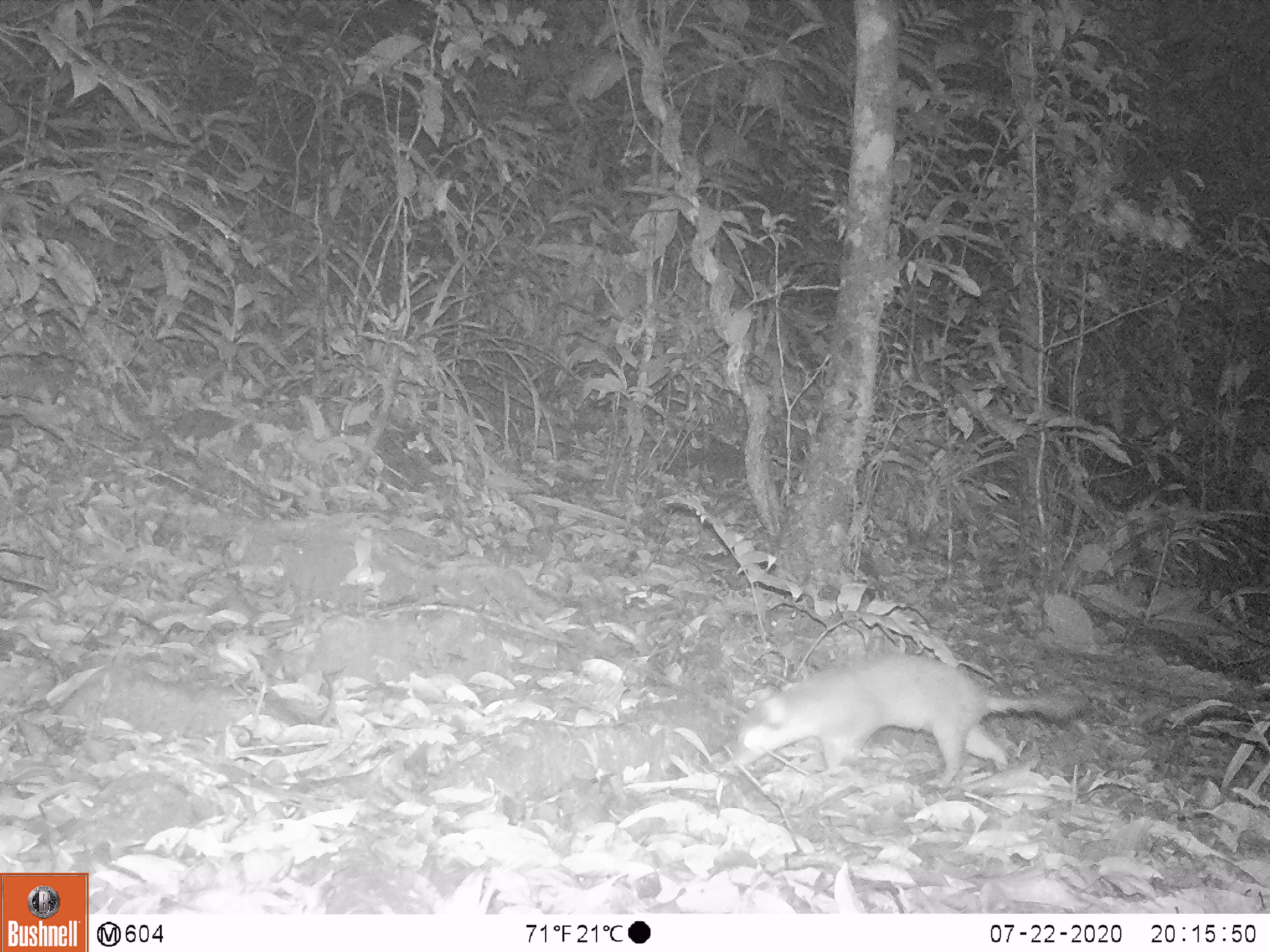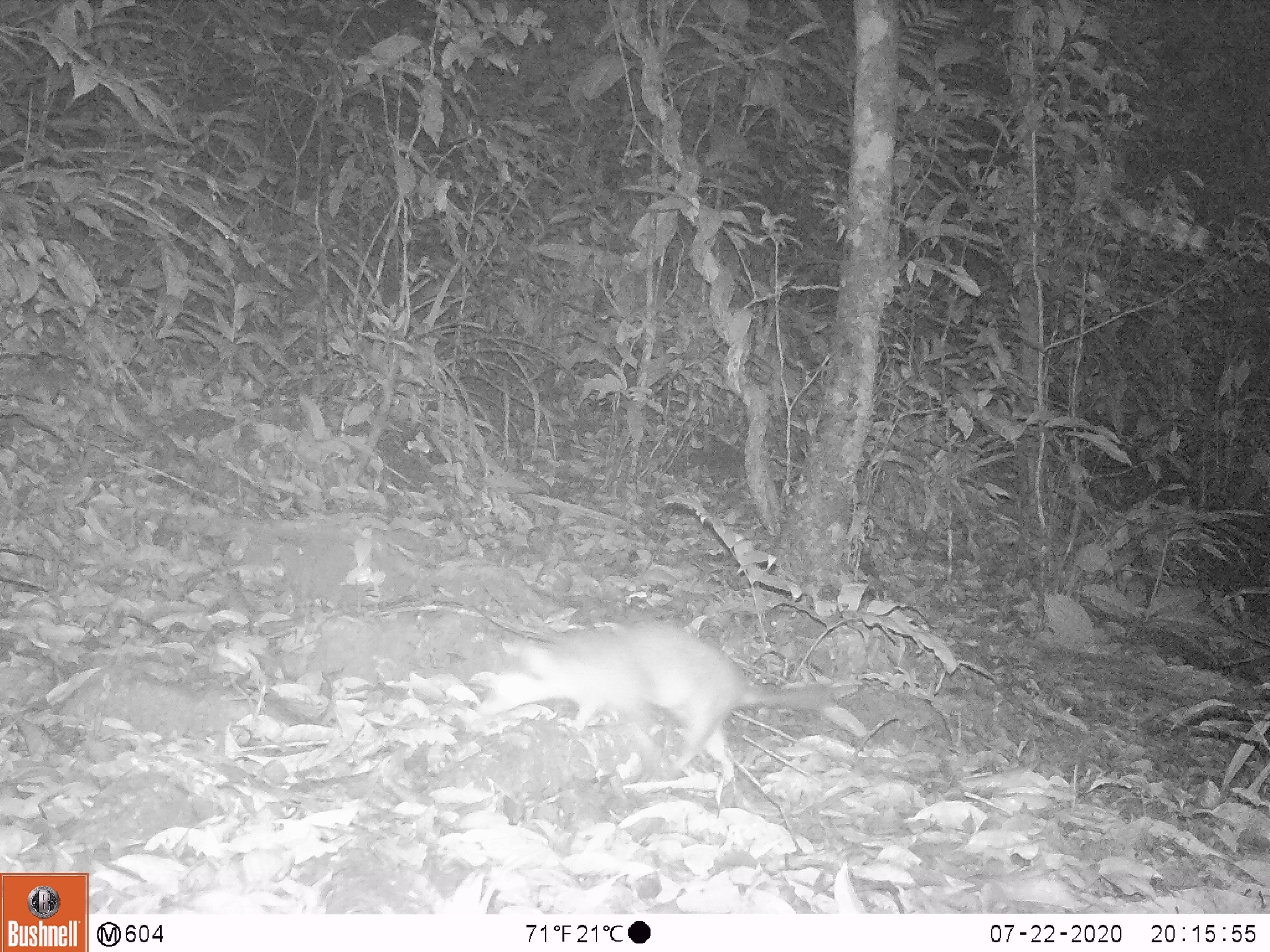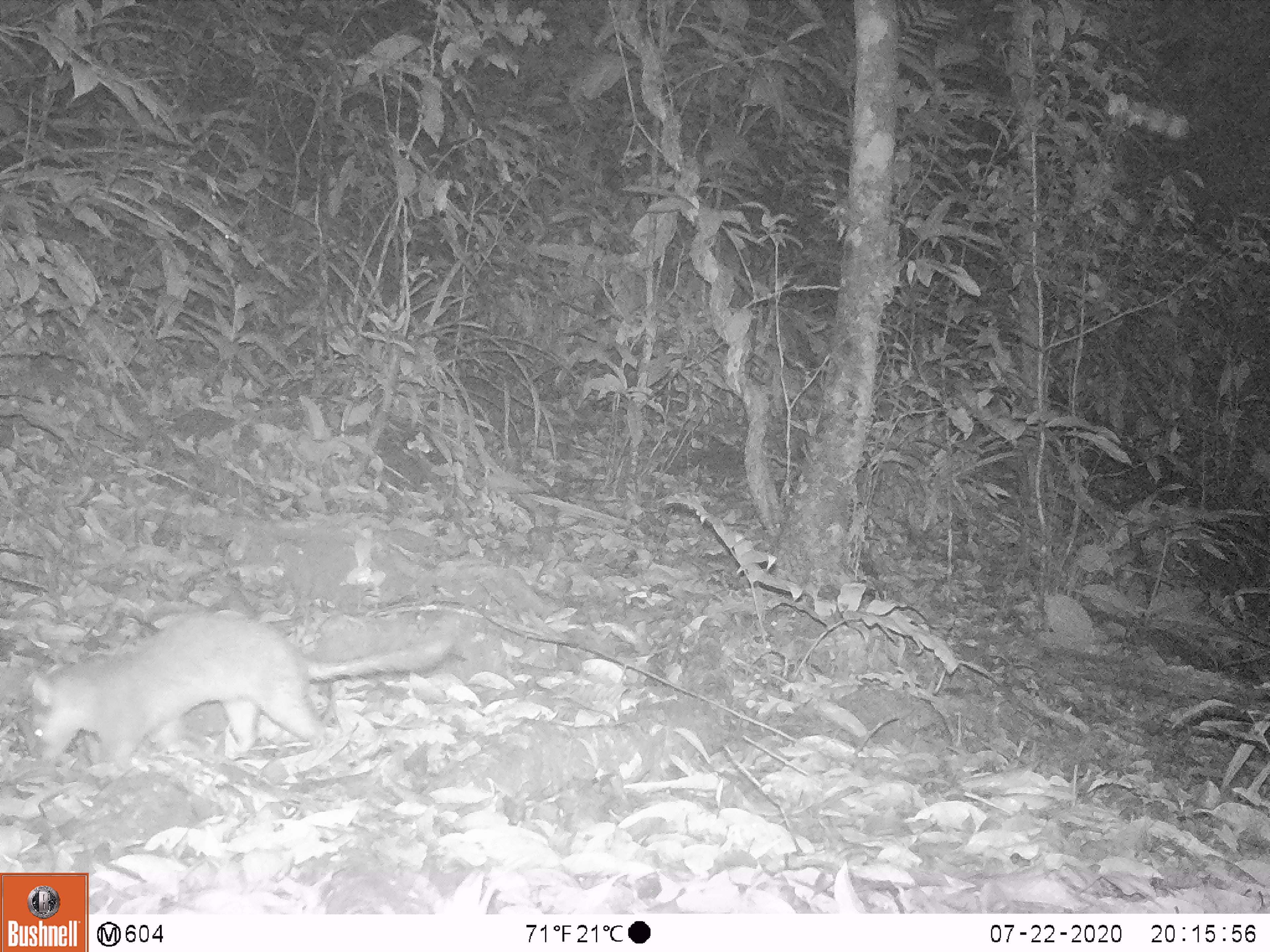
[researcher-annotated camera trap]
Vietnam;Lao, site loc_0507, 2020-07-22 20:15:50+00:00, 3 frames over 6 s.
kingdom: Animalia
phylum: Chordata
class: Mammalia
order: Carnivora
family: Mustelidae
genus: Melogale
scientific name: Melogale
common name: ferret badger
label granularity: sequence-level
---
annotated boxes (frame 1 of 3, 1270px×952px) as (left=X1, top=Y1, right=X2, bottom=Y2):
ferret badger: (left=725, top=652, right=1088, bottom=789)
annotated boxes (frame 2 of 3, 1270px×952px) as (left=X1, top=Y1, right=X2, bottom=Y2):
ferret badger: (left=468, top=619, right=839, bottom=787)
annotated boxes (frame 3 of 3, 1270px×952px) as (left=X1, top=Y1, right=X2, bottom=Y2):
ferret badger: (left=30, top=610, right=452, bottom=788)